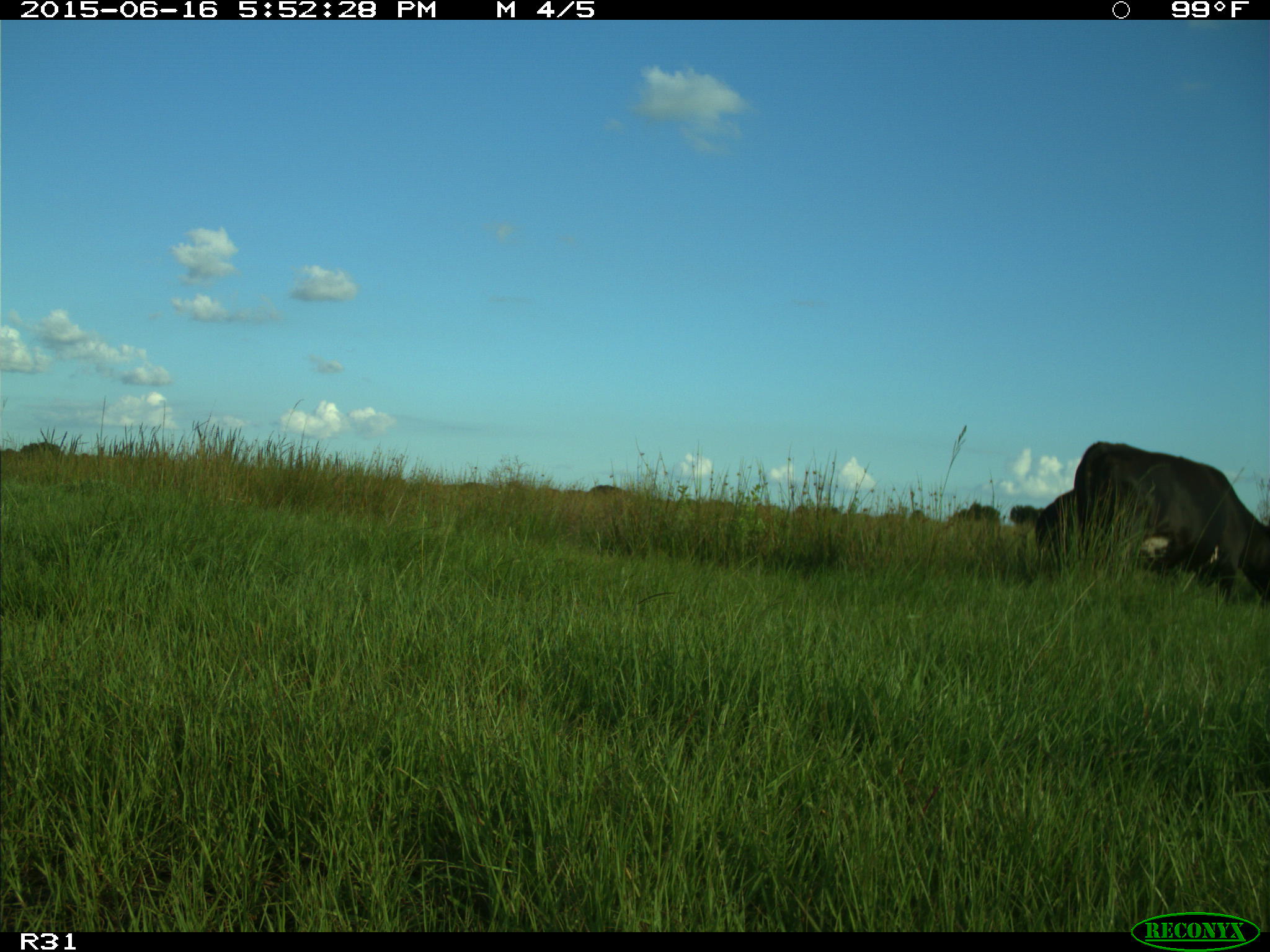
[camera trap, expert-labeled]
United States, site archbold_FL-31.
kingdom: Animalia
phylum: Chordata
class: Mammalia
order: Artiodactyla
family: Bovidae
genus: Bos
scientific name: Bos taurus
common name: domestic cow